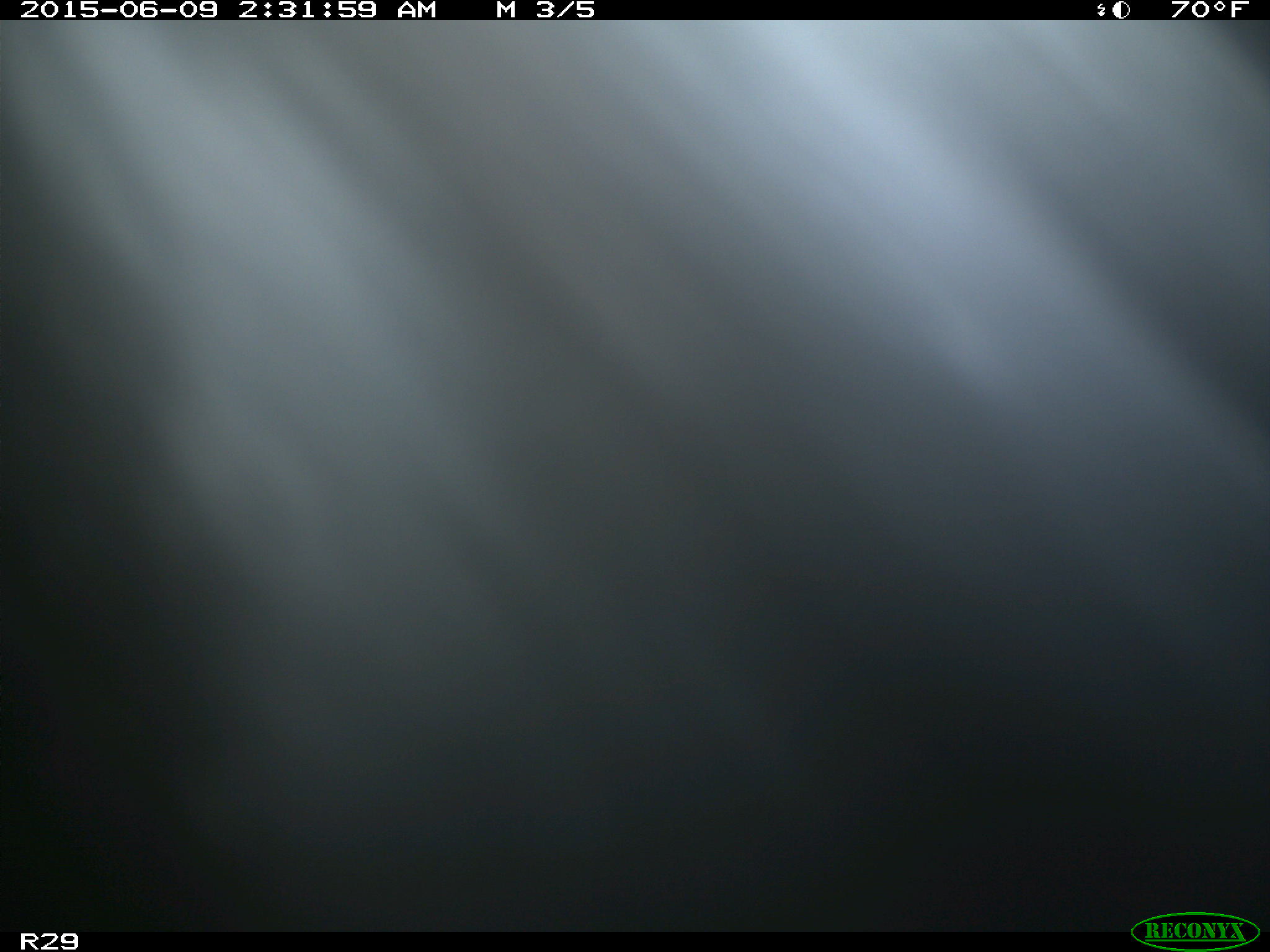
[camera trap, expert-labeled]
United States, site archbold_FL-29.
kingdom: Animalia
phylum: Chordata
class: Mammalia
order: Artiodactyla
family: Bovidae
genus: Bos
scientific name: Bos taurus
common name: domestic cow